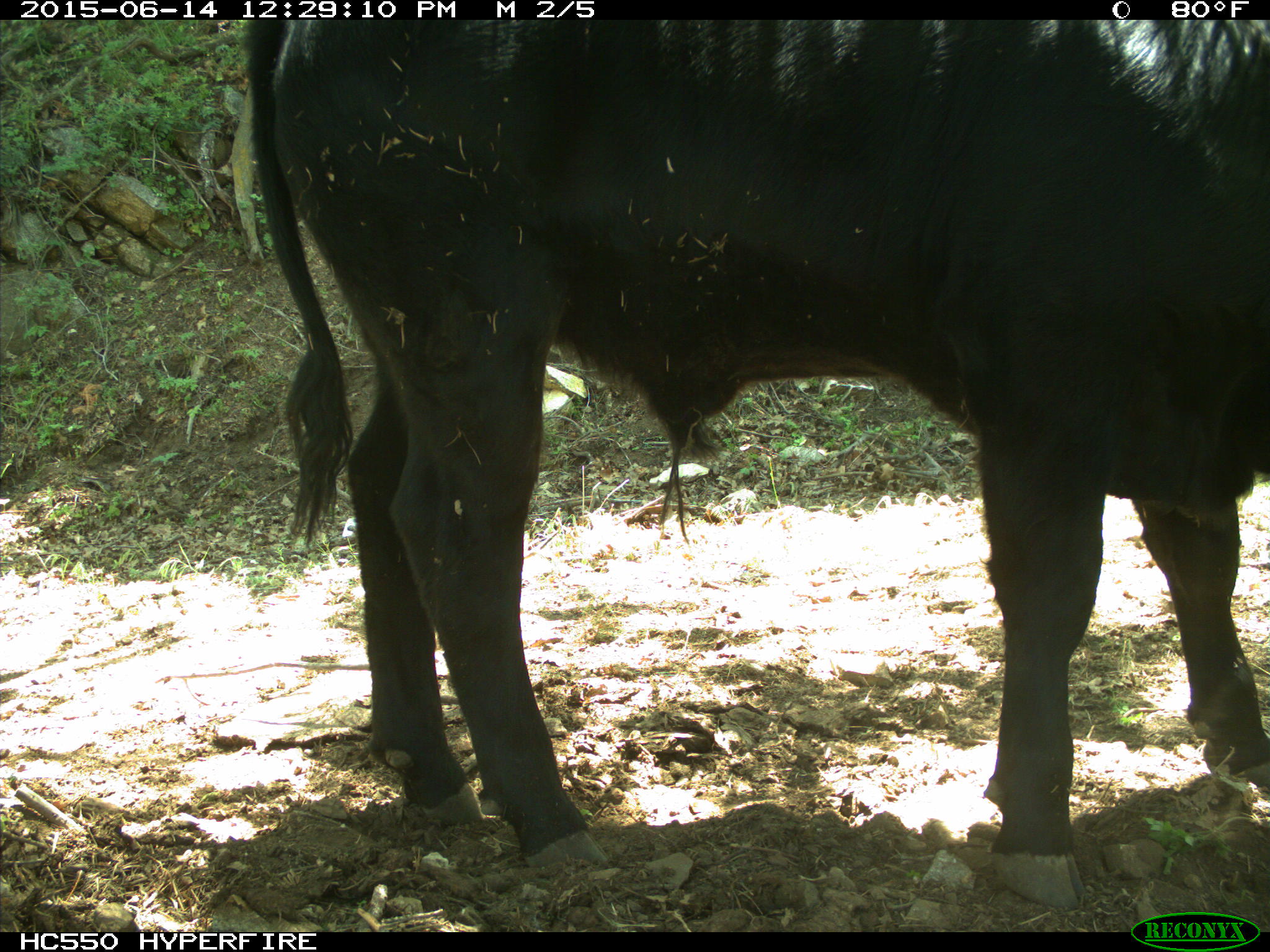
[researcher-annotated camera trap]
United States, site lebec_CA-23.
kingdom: Animalia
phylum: Chordata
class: Mammalia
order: Artiodactyla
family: Bovidae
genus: Bos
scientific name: Bos taurus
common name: domestic cow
Bos taurus (domestic cow).